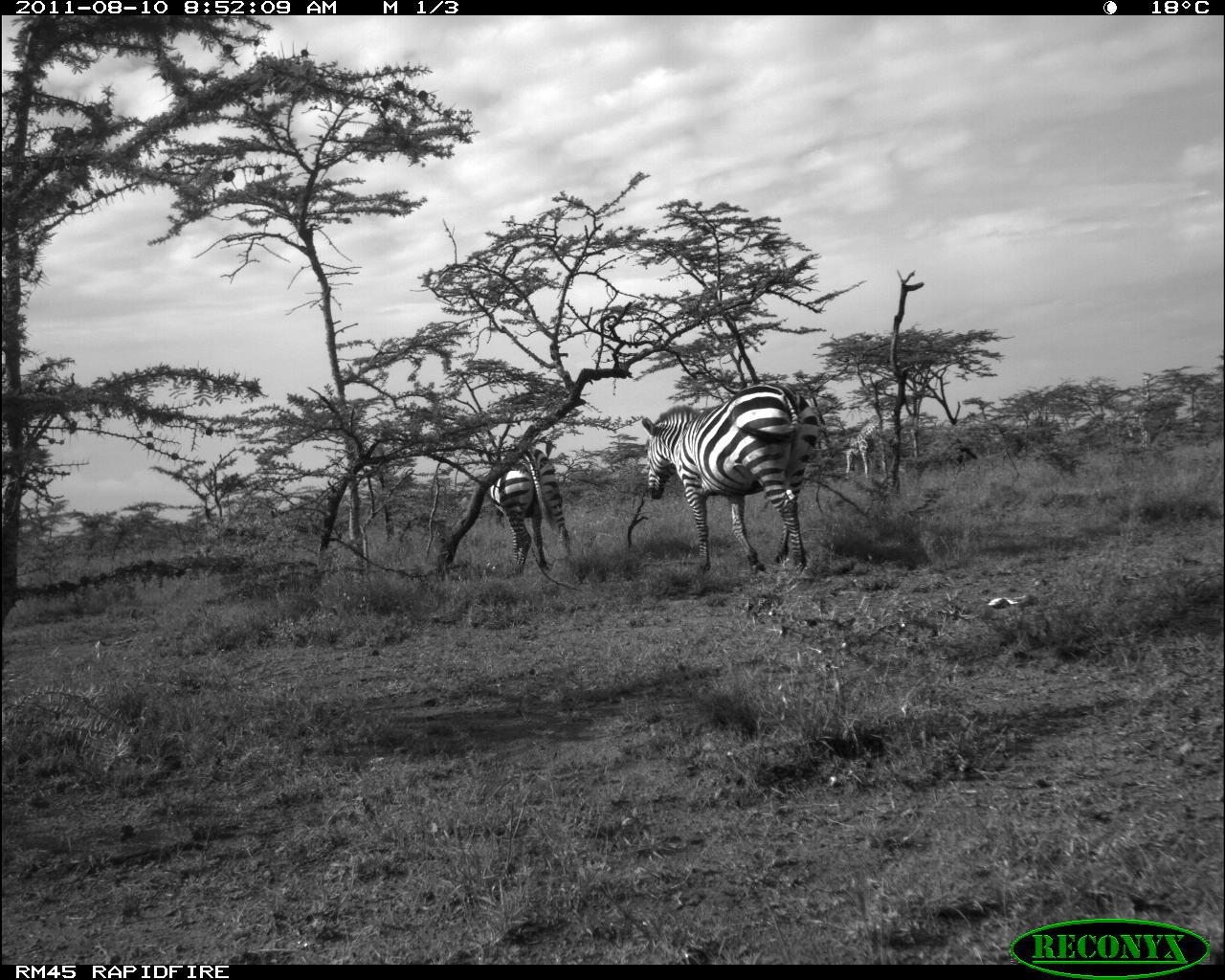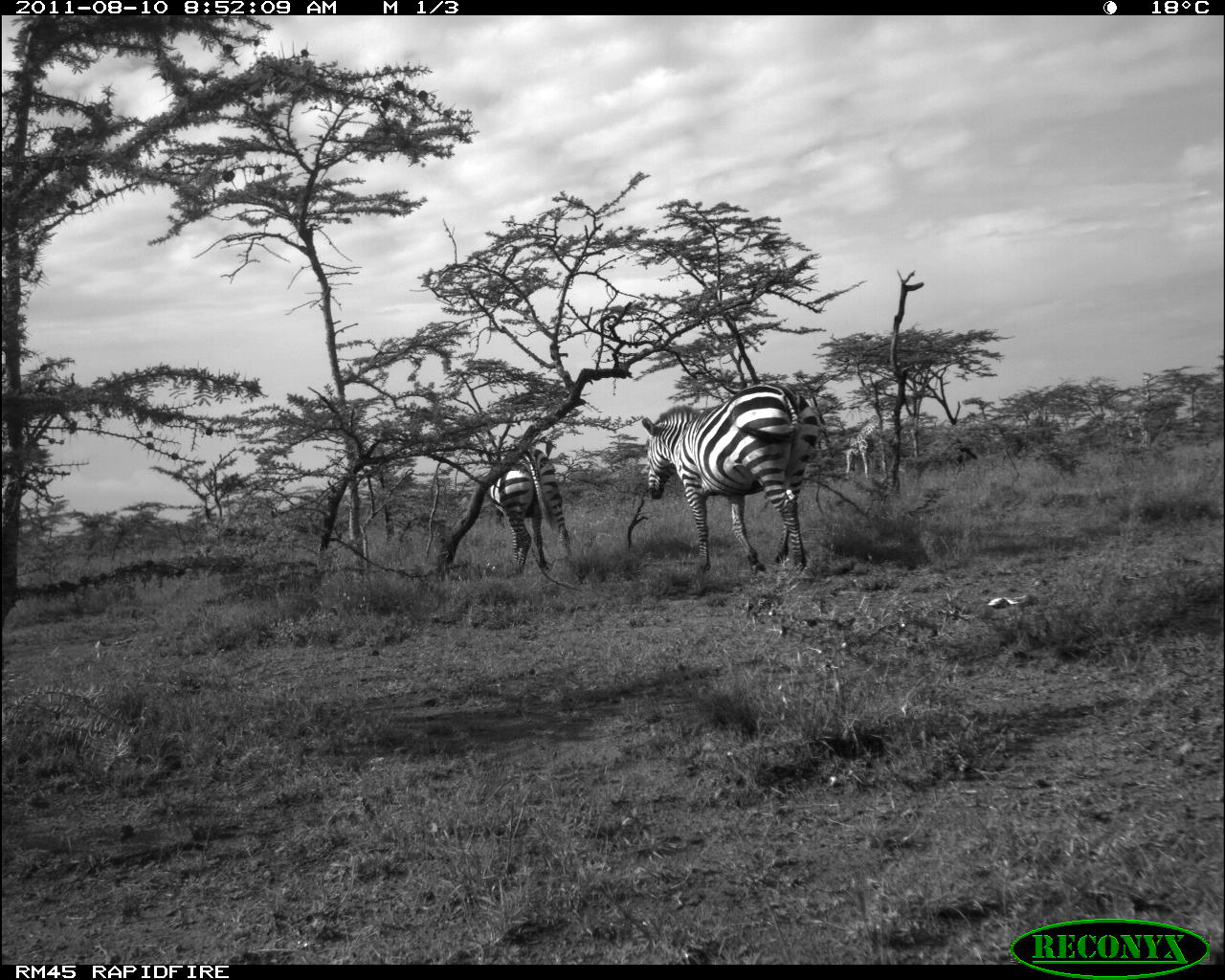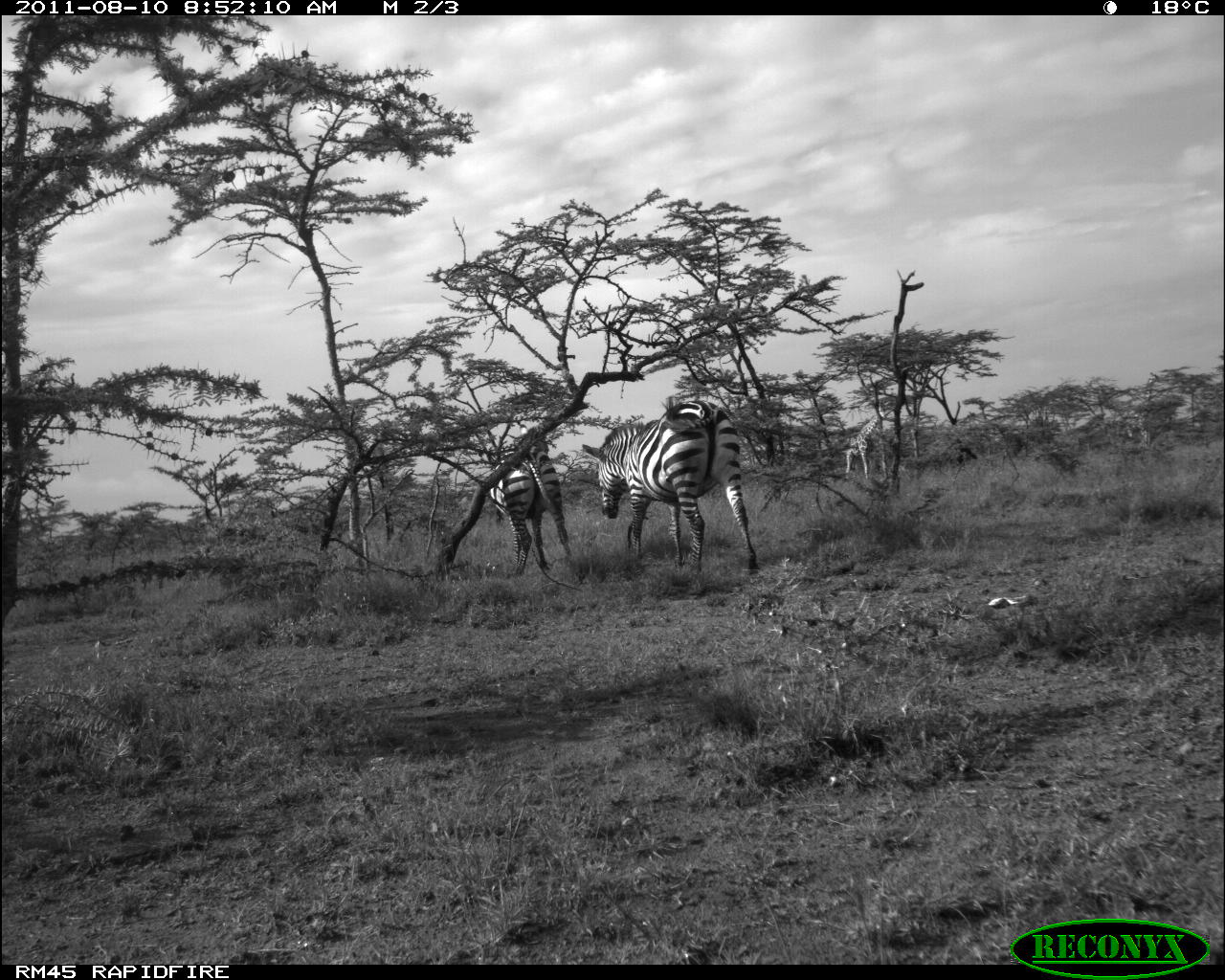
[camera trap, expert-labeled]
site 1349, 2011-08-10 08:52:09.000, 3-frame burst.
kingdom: Animalia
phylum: Chordata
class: Mammalia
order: Perissodactyla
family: Equidae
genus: Equus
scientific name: Equus quagga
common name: plains zebra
Equus quagga (plains zebra), count 2.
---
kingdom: Animalia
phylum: Chordata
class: Mammalia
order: Artiodactyla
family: Giraffidae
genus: Giraffa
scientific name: Giraffa camelopardalis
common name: giraffe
Giraffa camelopardalis (giraffe), count 2.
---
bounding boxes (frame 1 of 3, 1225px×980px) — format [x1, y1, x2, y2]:
equus quagga: [640, 382, 820, 575]; [487, 445, 575, 572]; [839, 410, 893, 481]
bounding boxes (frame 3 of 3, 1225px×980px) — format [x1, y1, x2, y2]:
equus quagga: [581, 396, 758, 581]; [485, 429, 571, 577]; [842, 401, 901, 480]